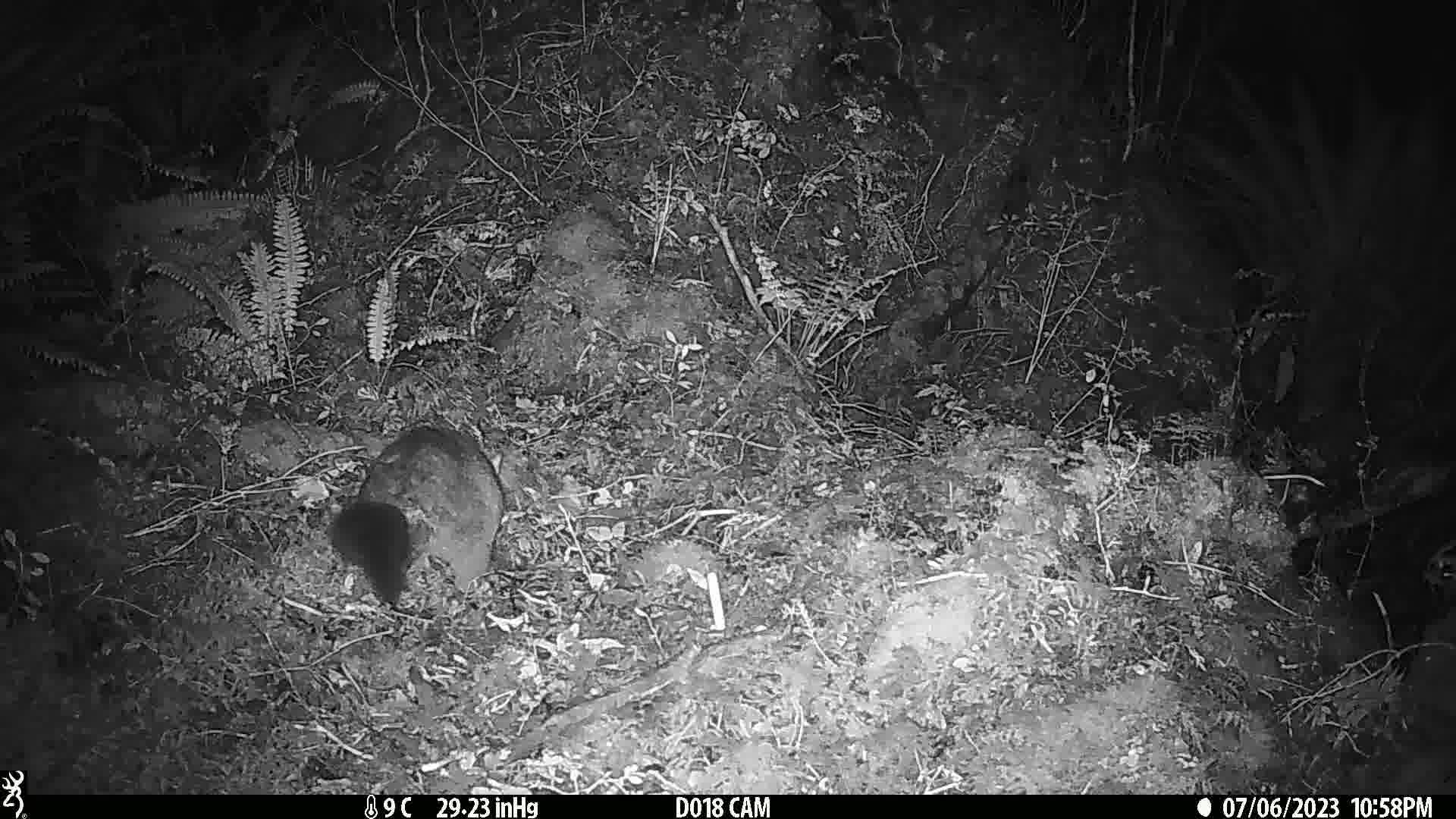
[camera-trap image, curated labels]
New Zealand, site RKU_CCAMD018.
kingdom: Animalia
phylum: Chordata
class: Mammalia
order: Diprotodontia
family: Phalangeridae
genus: Trichosurus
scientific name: Trichosurus vulpecula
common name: common brushtail possum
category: possum